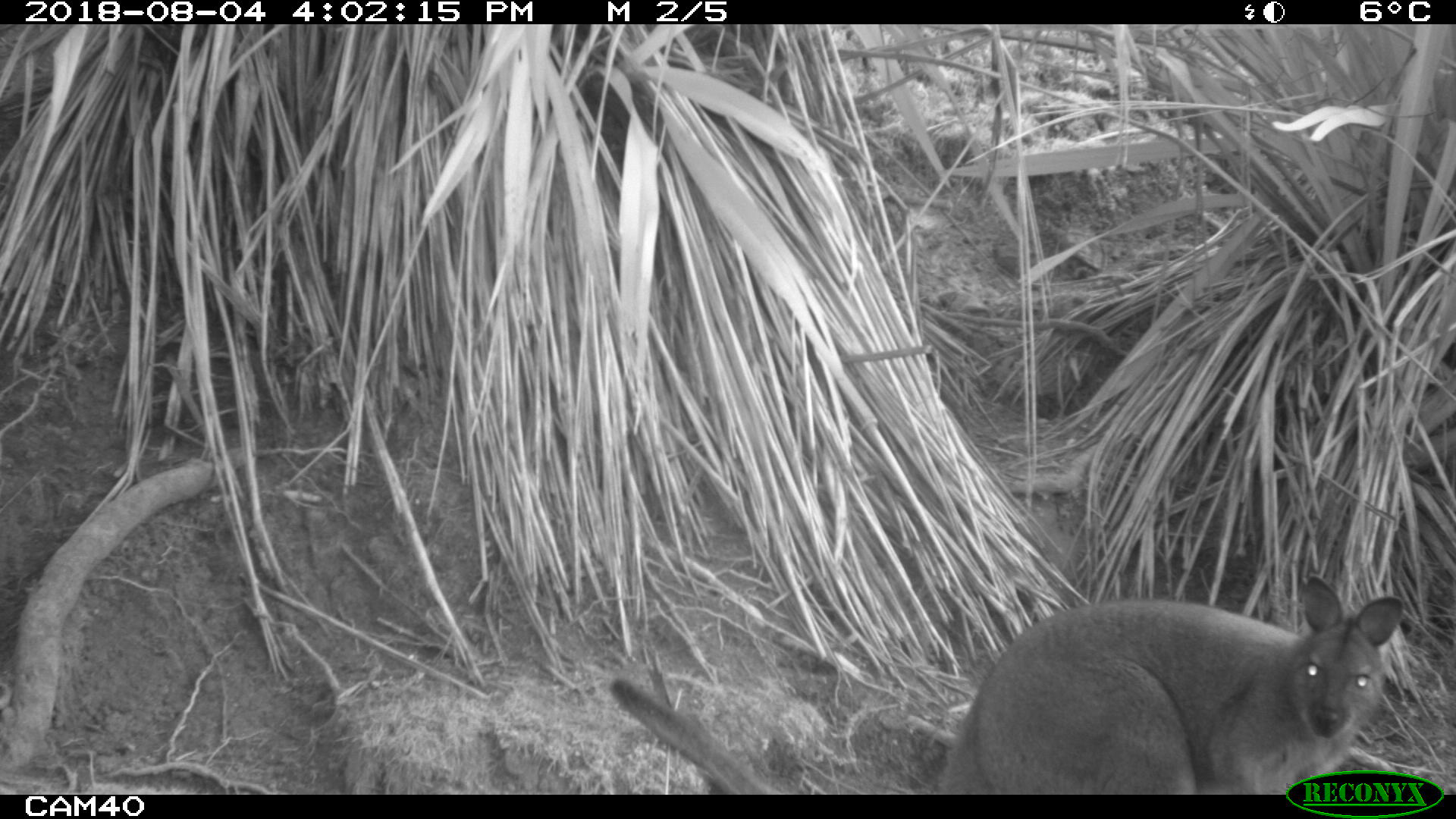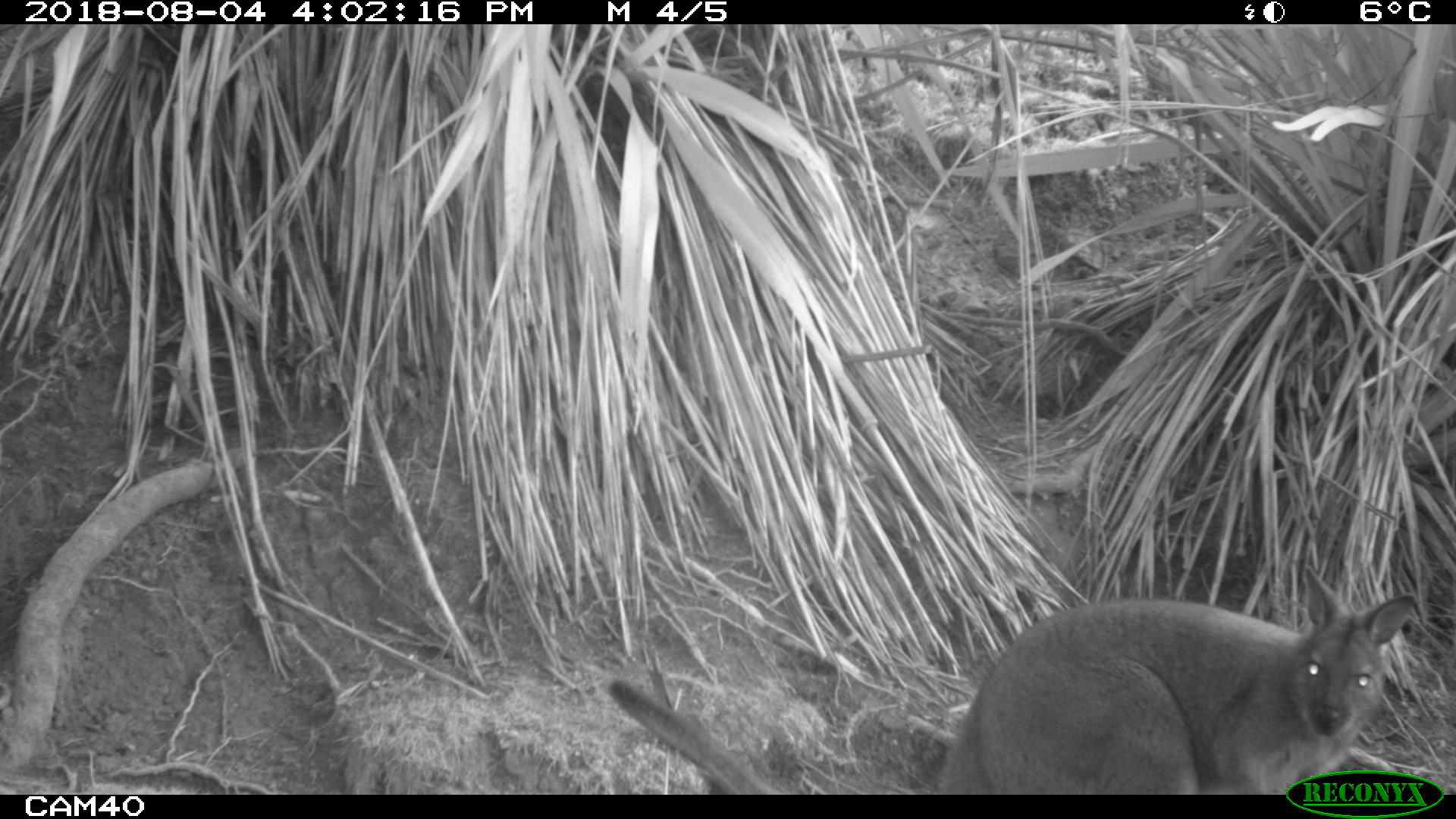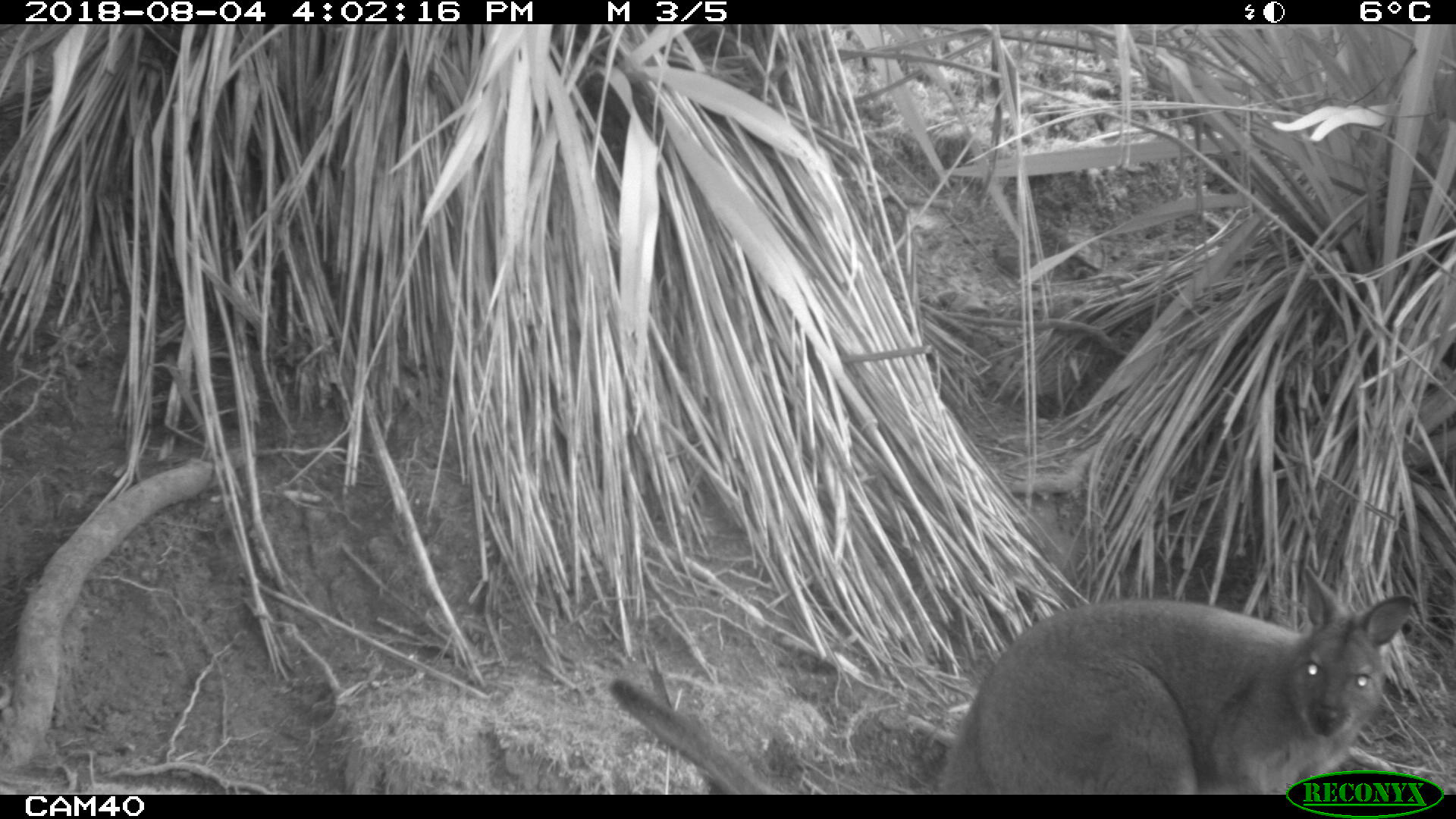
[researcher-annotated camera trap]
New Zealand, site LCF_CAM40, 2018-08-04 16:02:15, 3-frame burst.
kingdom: Animalia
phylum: Chordata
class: Mammalia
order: Diprotodontia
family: Macropodidae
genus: Notamacropus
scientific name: Notamacropus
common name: wallaby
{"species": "wallaby (Notamacropus)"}